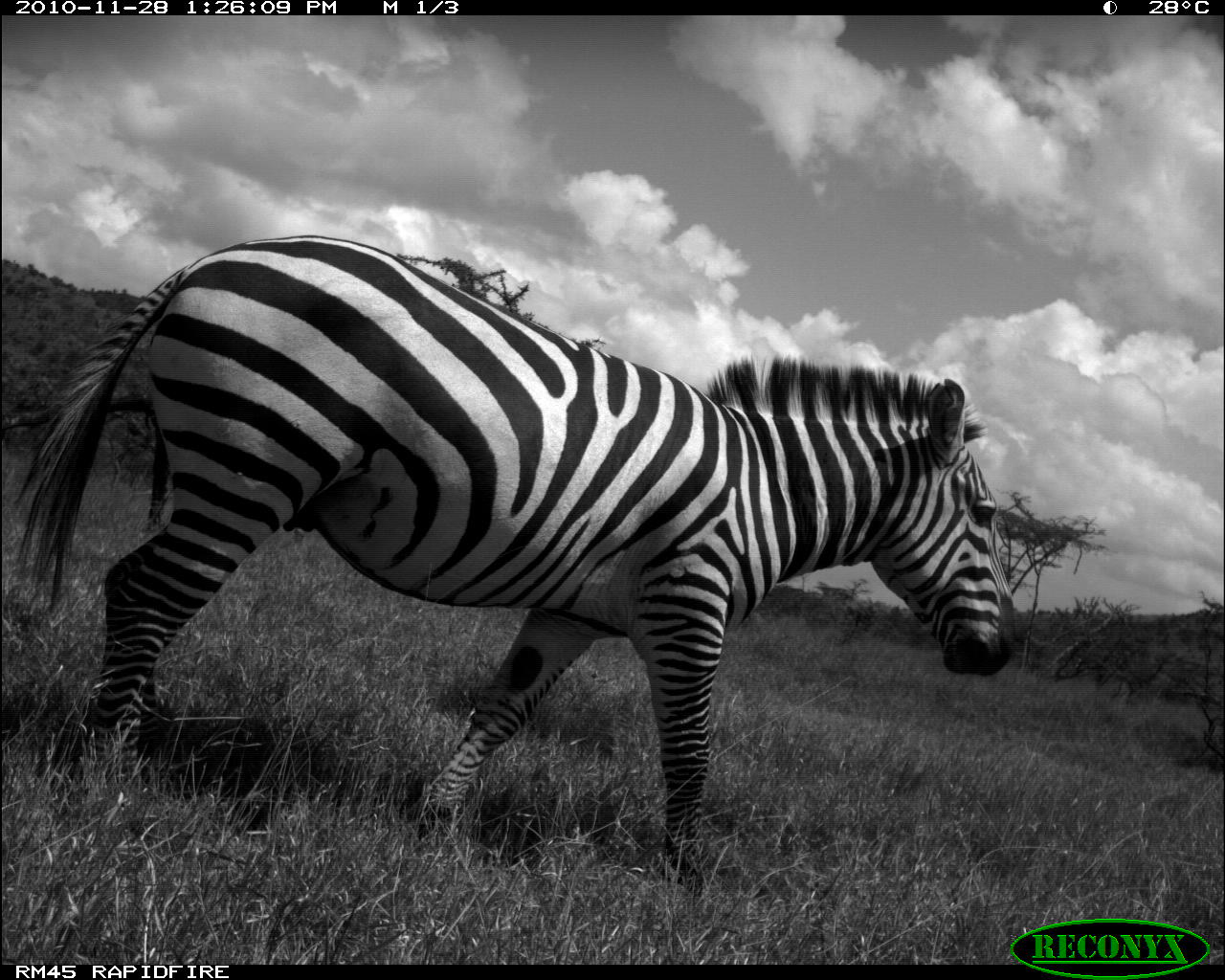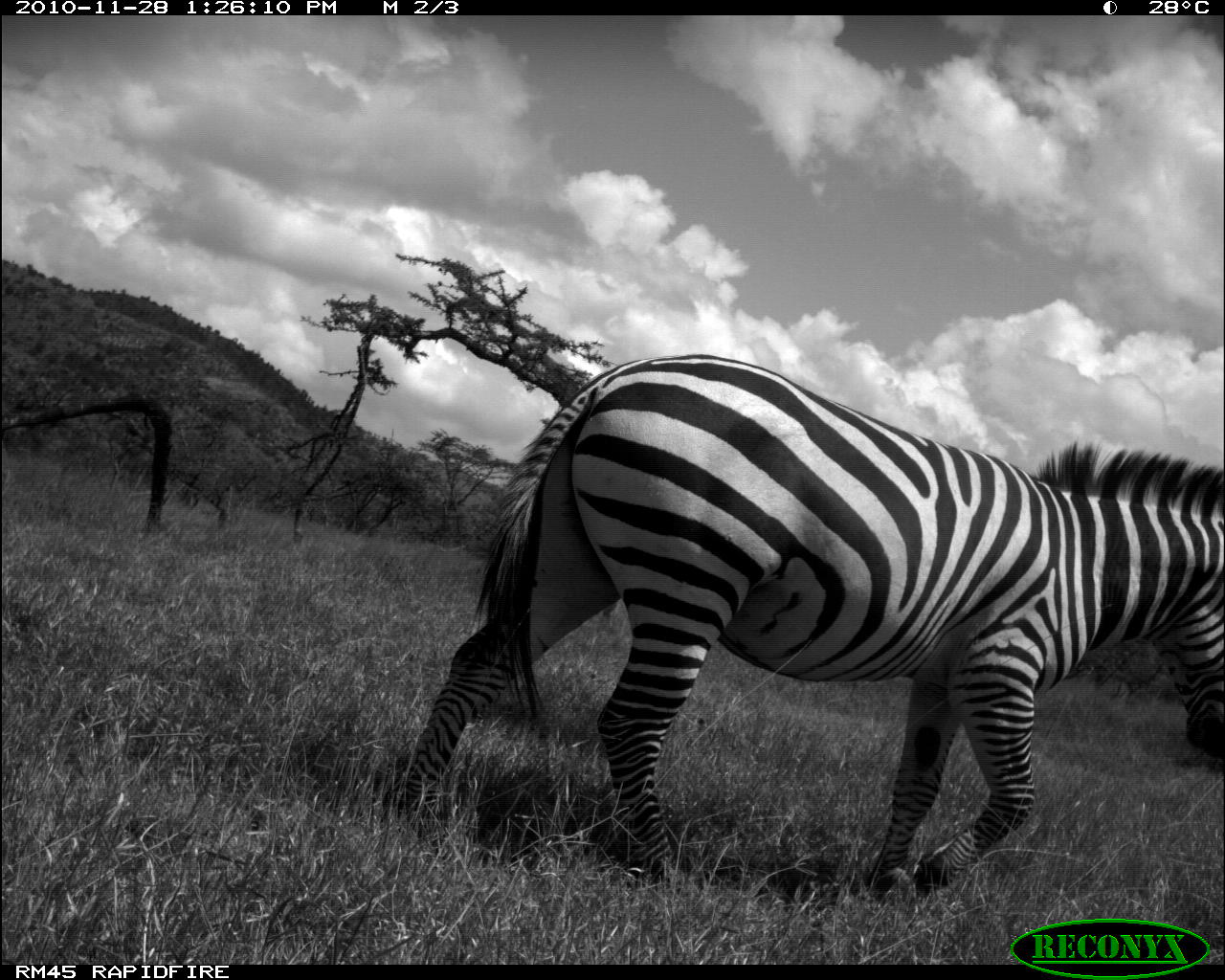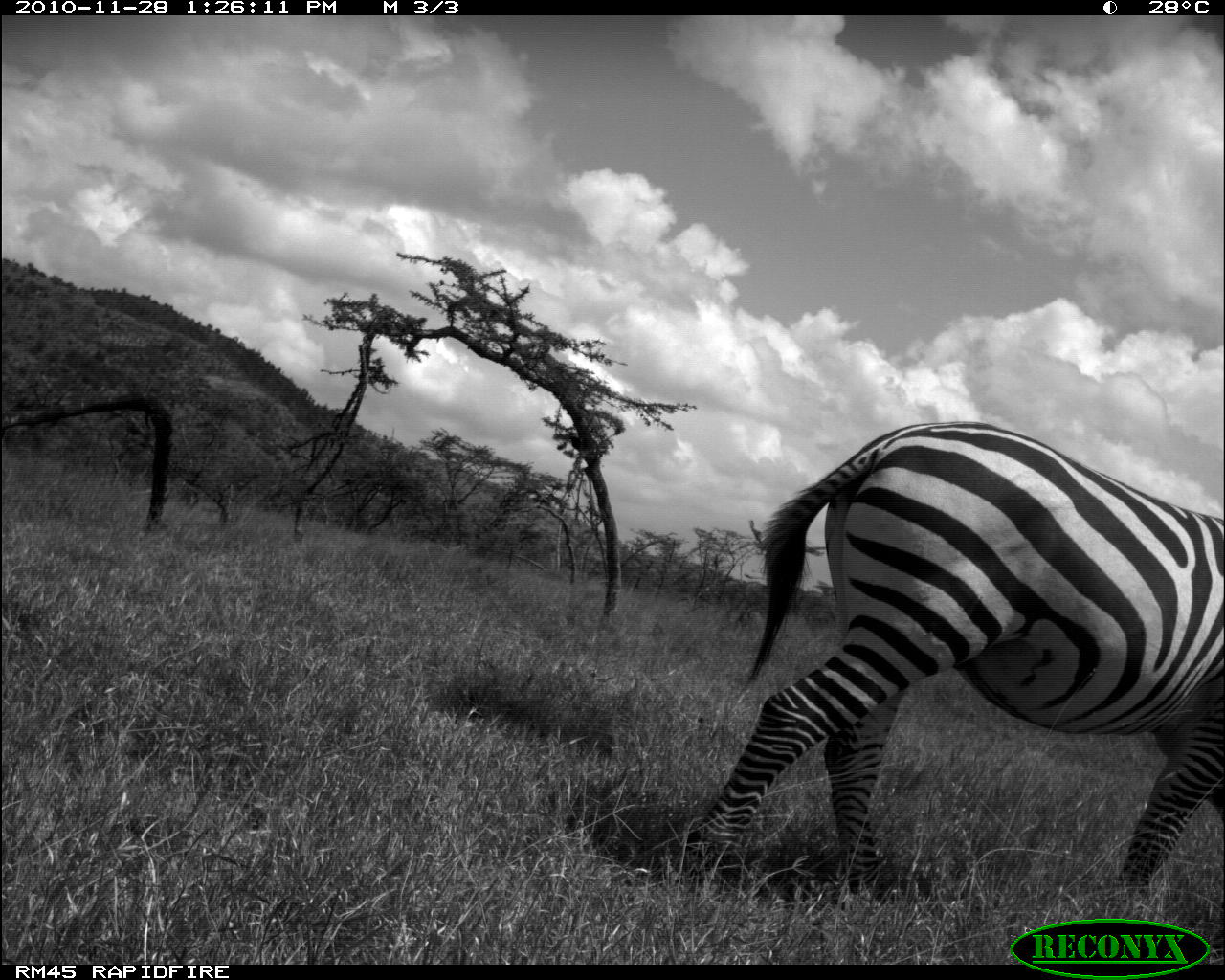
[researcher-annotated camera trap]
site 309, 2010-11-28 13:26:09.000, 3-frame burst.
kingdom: Animalia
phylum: Chordata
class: Mammalia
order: Perissodactyla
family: Equidae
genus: Equus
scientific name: Equus quagga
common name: plains zebra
Equus quagga (plains zebra), count 1.